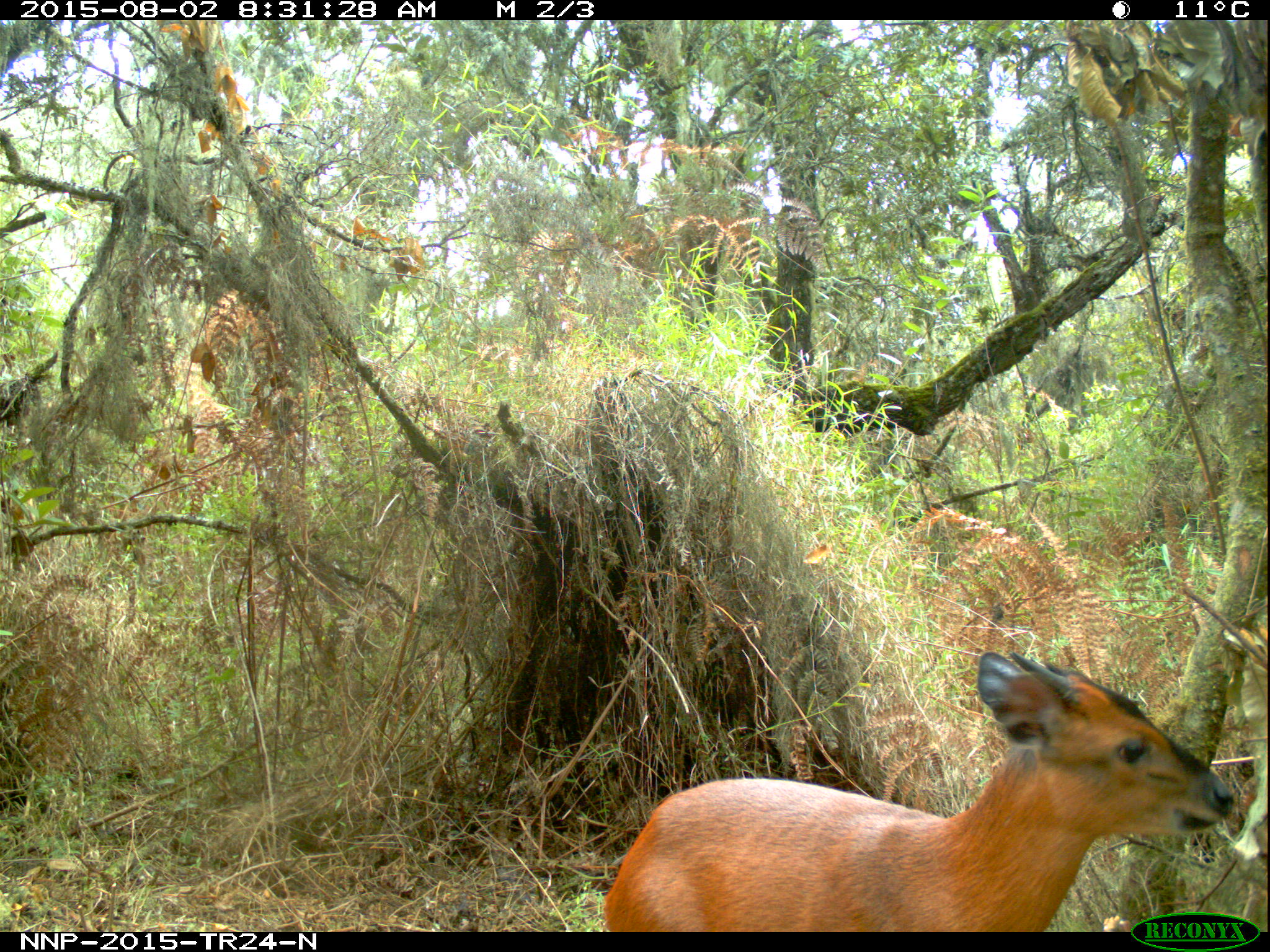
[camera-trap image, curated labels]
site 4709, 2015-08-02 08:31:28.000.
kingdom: Animalia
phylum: Chordata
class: Mammalia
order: Artiodactyla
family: Bovidae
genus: Cephalophus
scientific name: Cephalophus nigrifrons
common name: black-fronted duiker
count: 1